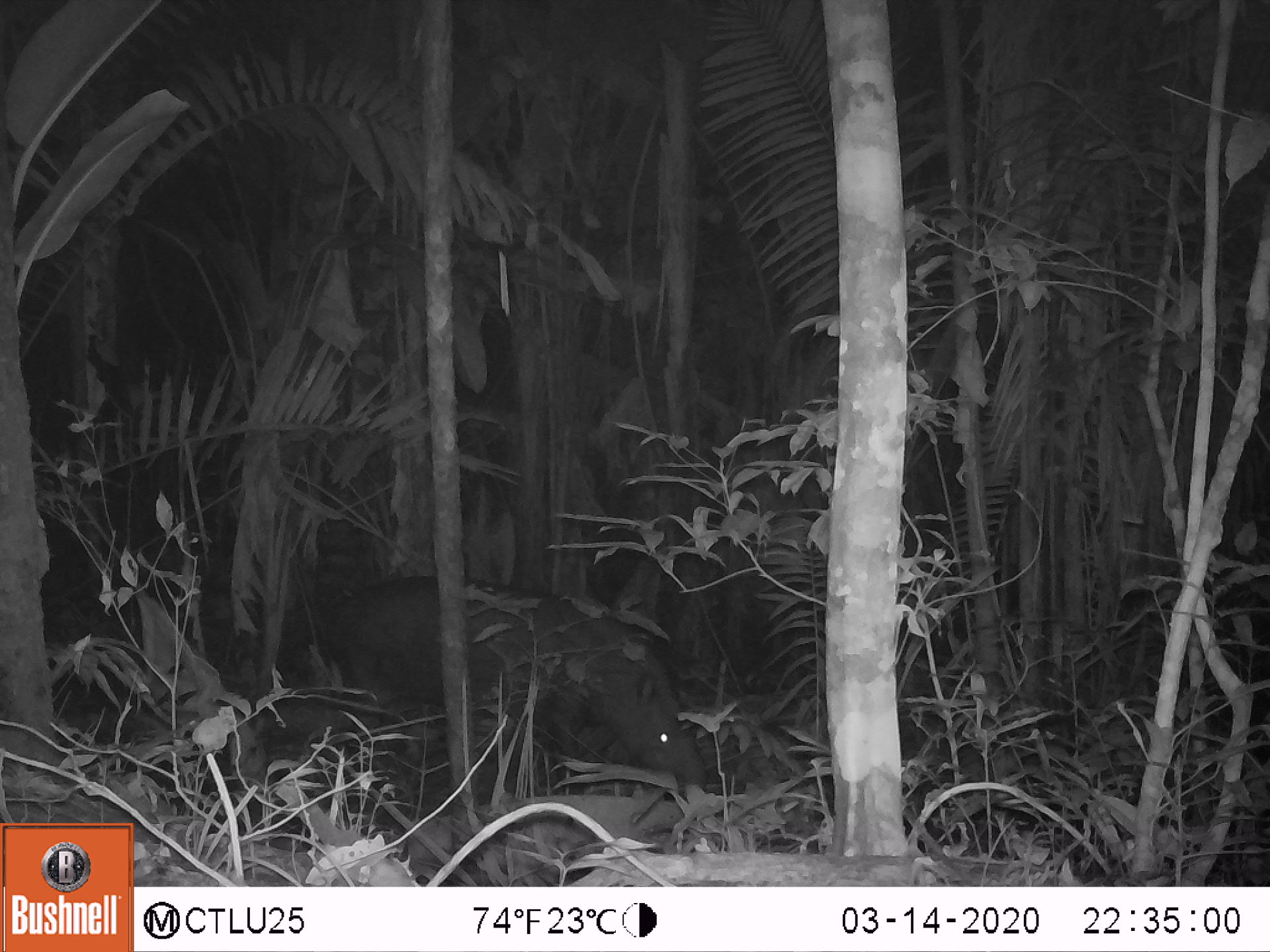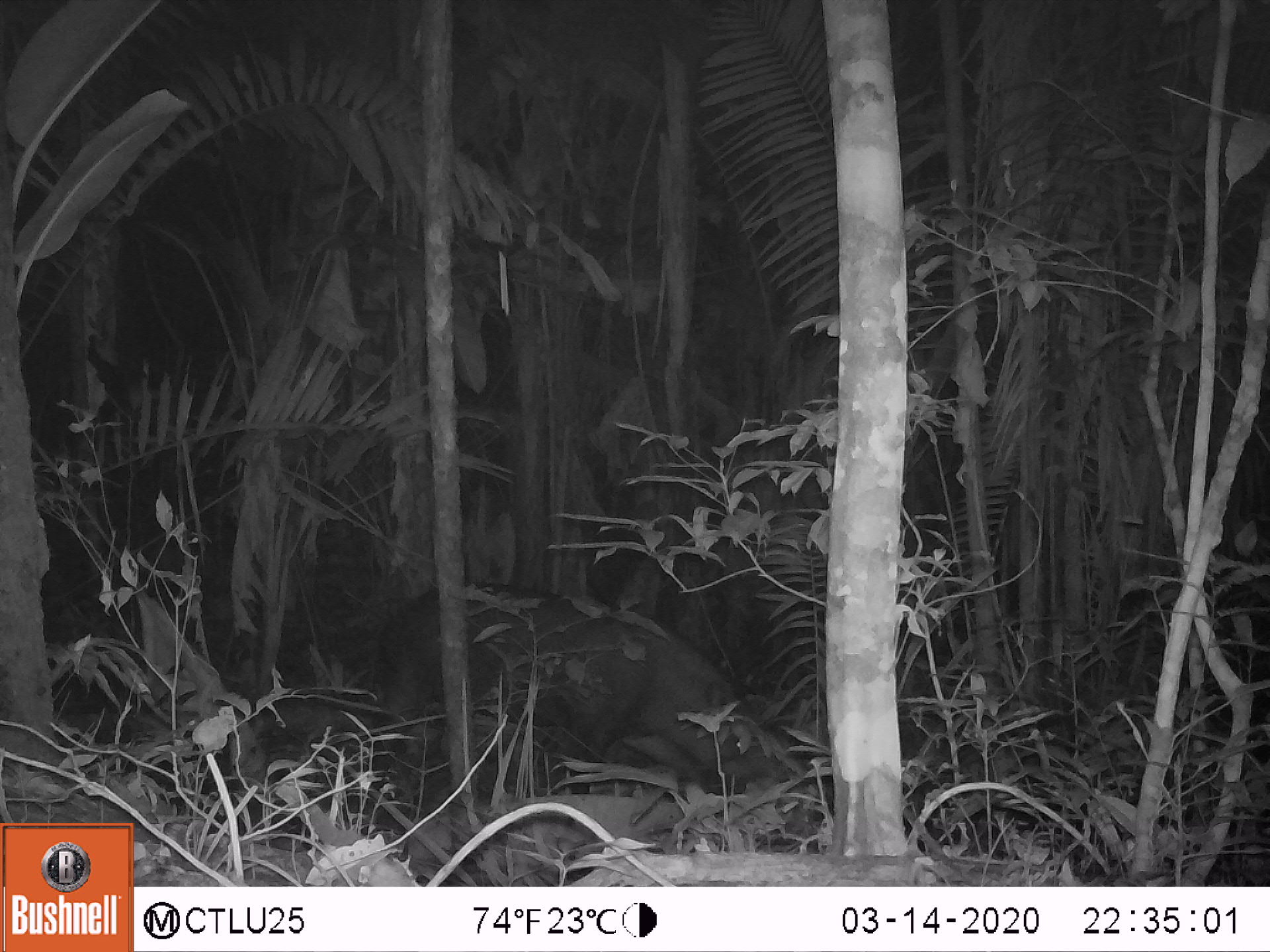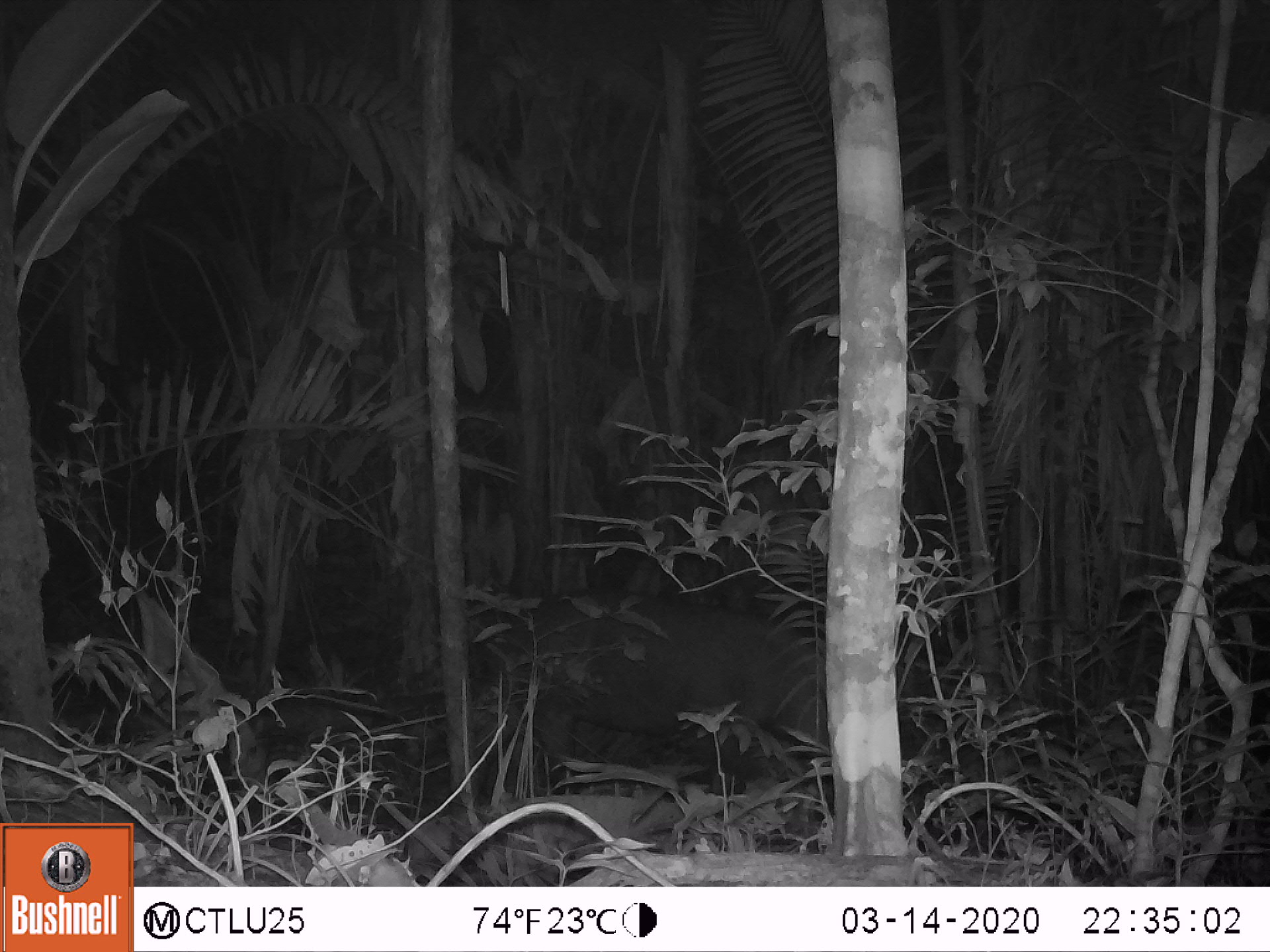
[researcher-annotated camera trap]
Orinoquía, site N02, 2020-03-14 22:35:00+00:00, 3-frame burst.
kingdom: Animalia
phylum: Chordata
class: Mammalia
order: Perissodactyla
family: Tapiridae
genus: Tapirus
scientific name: Tapirus terrestris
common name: lowland tapir